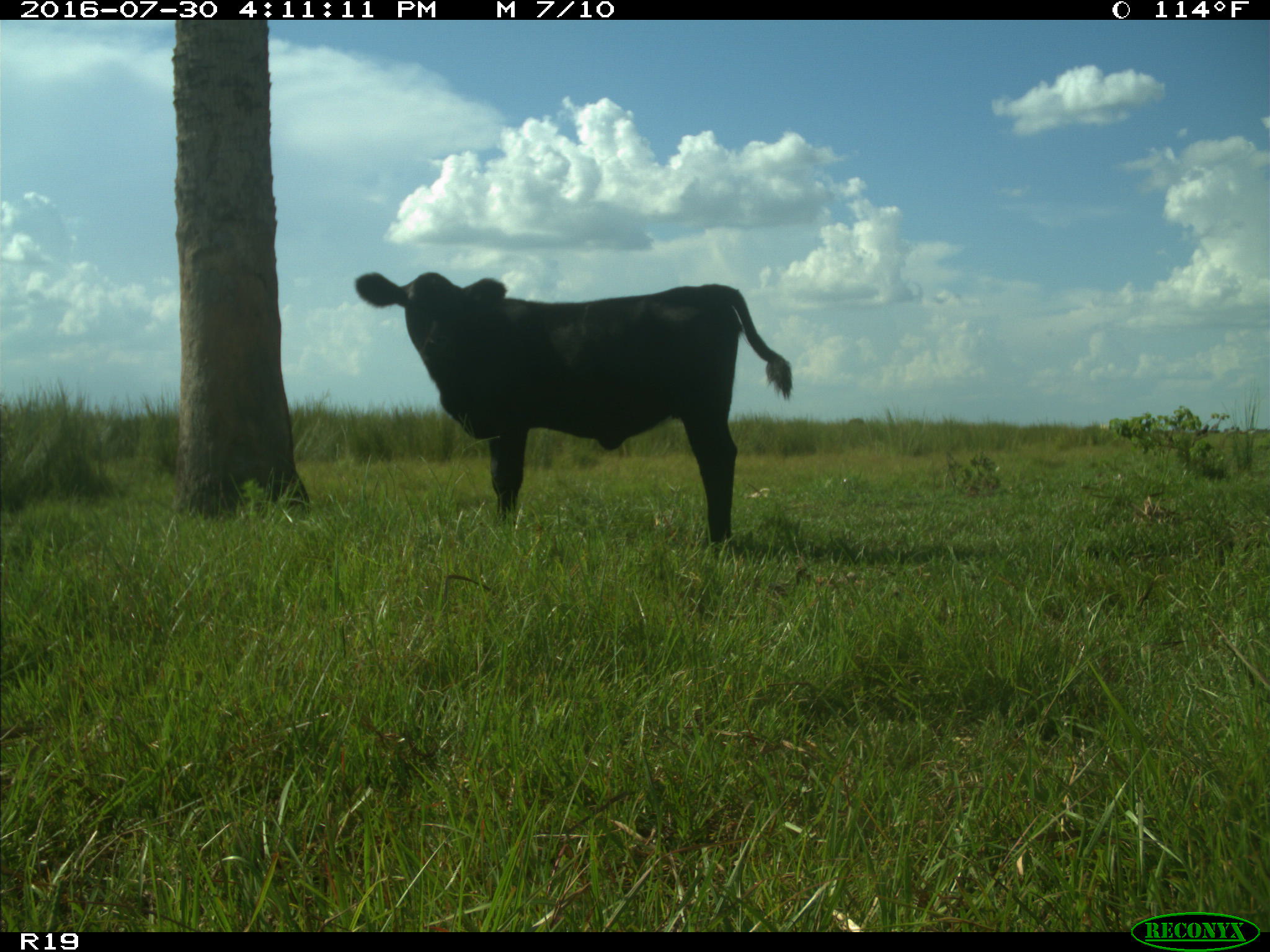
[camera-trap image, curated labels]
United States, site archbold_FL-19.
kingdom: Animalia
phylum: Chordata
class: Mammalia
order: Artiodactyla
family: Bovidae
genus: Bos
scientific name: Bos taurus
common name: domestic cow